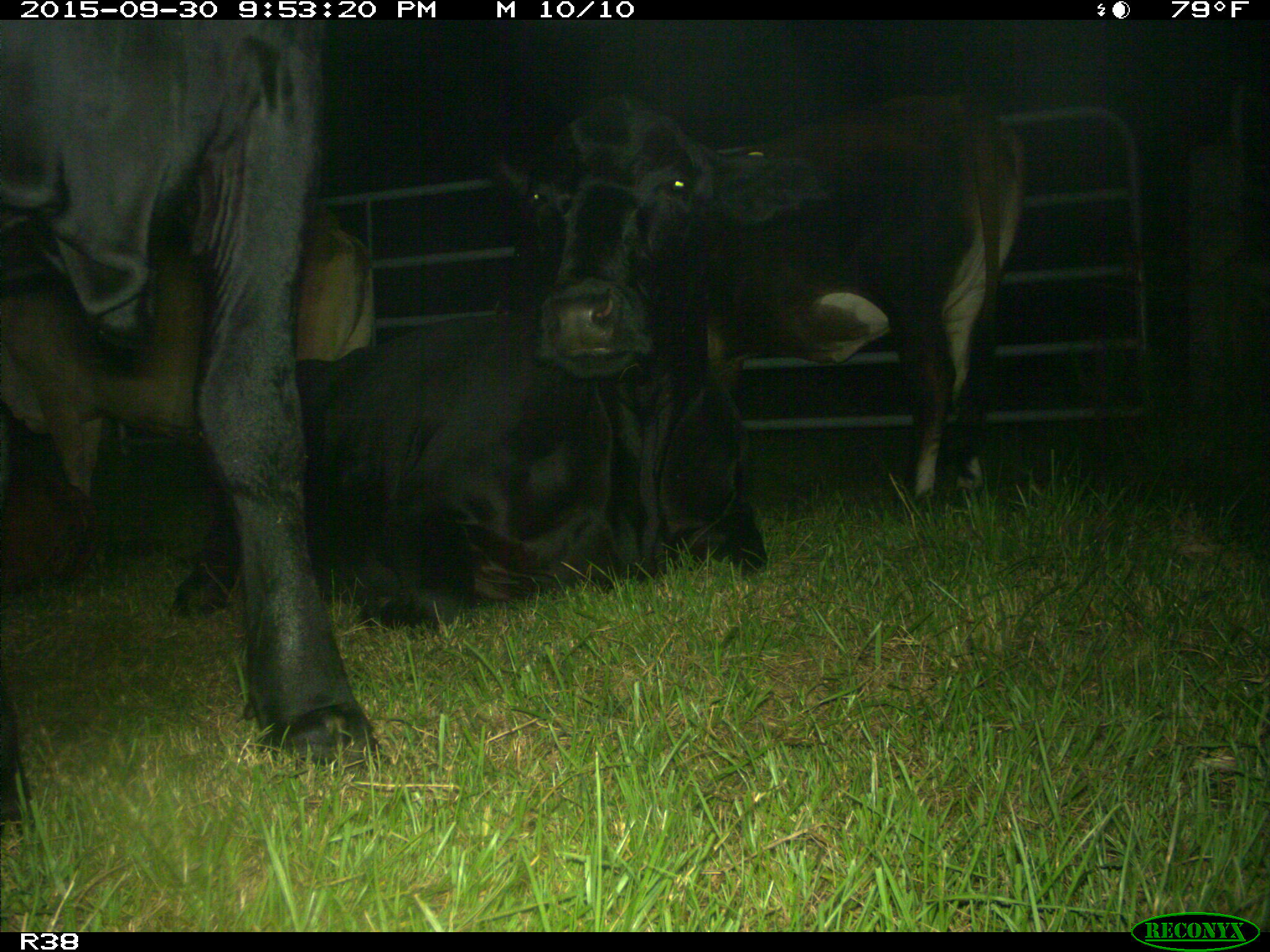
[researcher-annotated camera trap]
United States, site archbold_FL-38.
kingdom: Animalia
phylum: Chordata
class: Mammalia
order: Artiodactyla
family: Bovidae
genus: Bos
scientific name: Bos taurus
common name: domestic cow